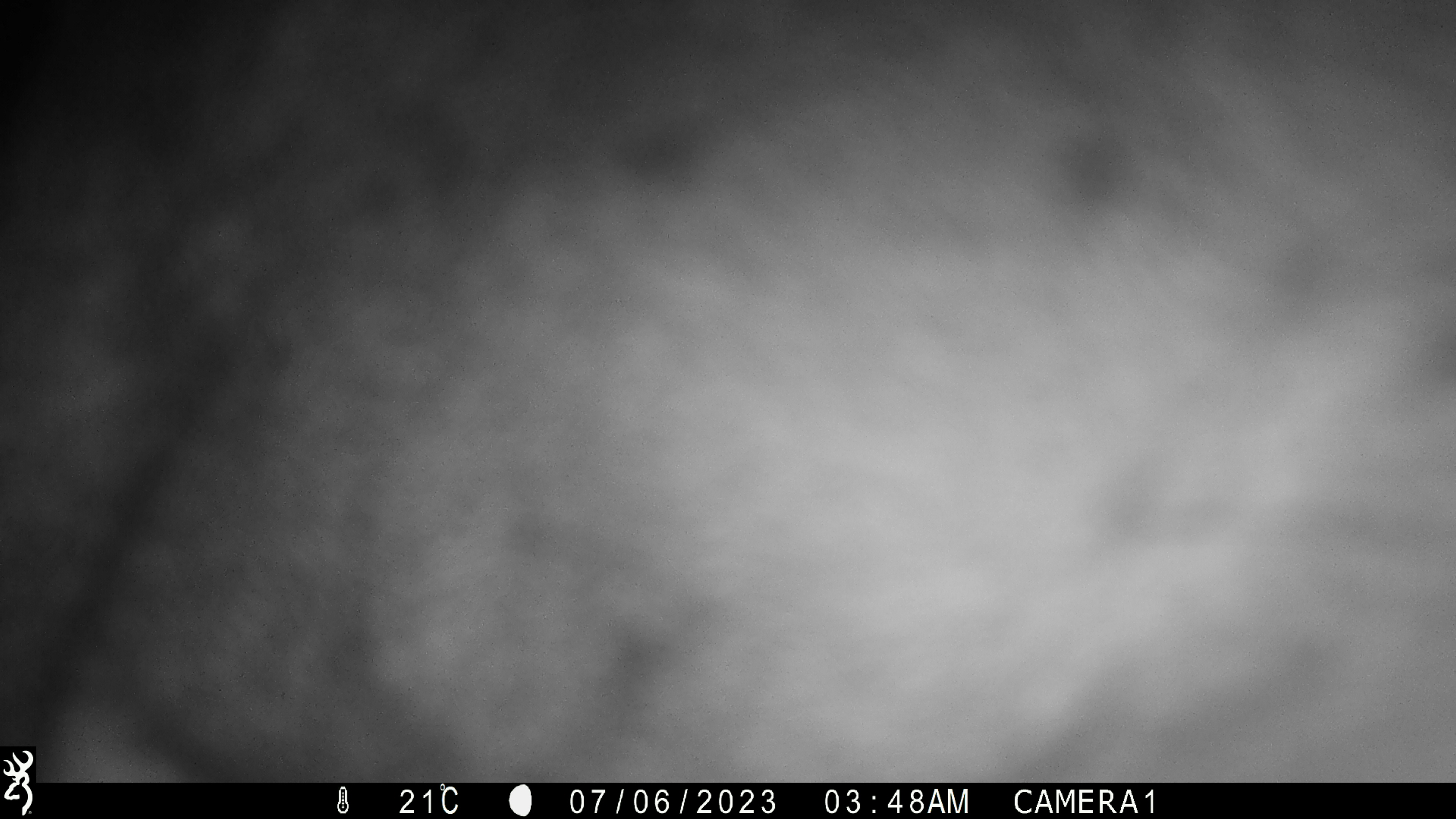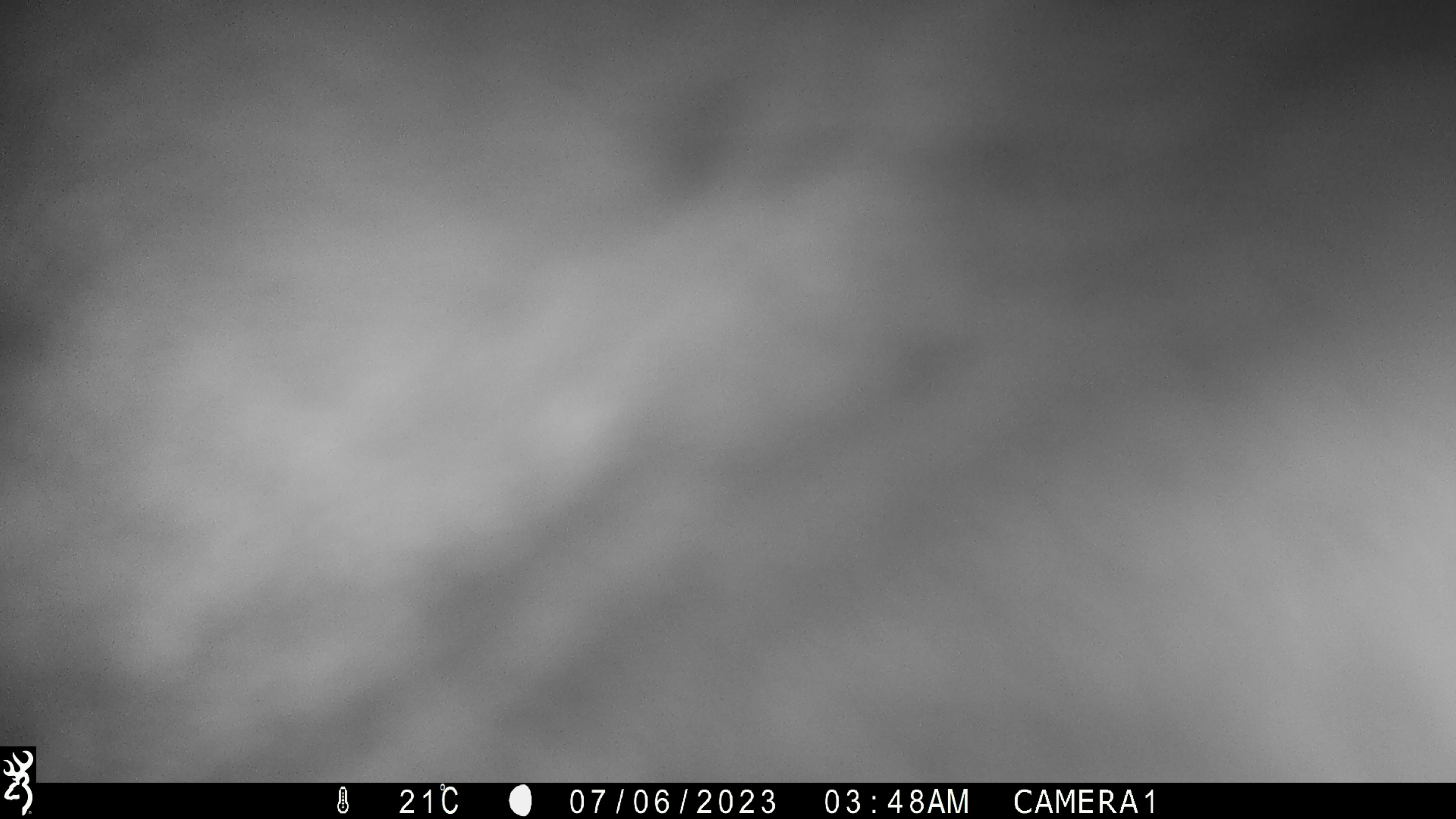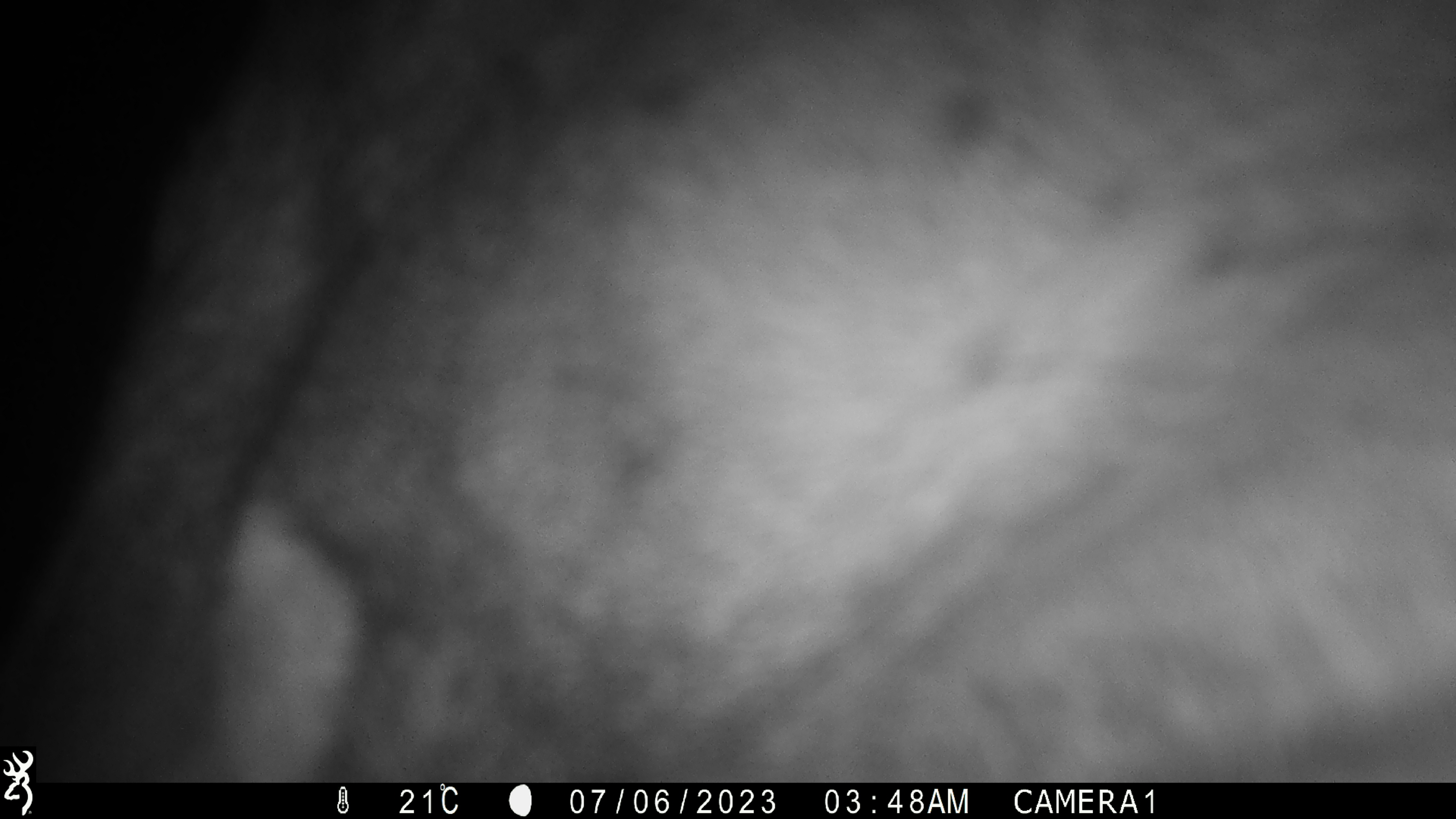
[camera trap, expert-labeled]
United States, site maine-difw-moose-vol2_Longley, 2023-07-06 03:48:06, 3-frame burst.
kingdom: Animalia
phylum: Chordata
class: Mammalia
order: Artiodactyla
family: Cervidae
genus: Alces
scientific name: Alces alces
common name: moose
Moose (Alces alces).